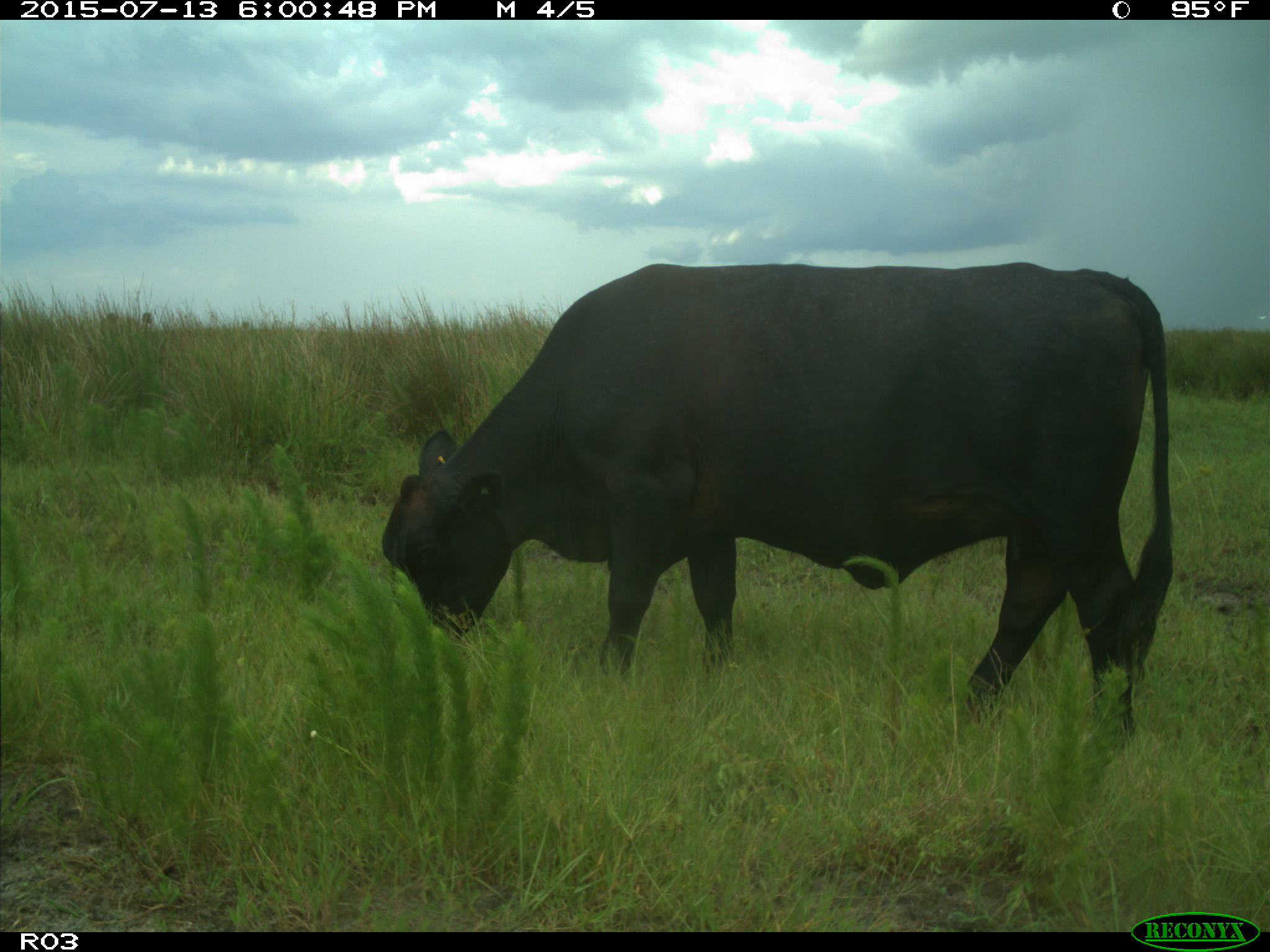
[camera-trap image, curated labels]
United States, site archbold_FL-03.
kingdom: Animalia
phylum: Chordata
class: Mammalia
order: Artiodactyla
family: Bovidae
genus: Bos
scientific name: Bos taurus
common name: domestic cow